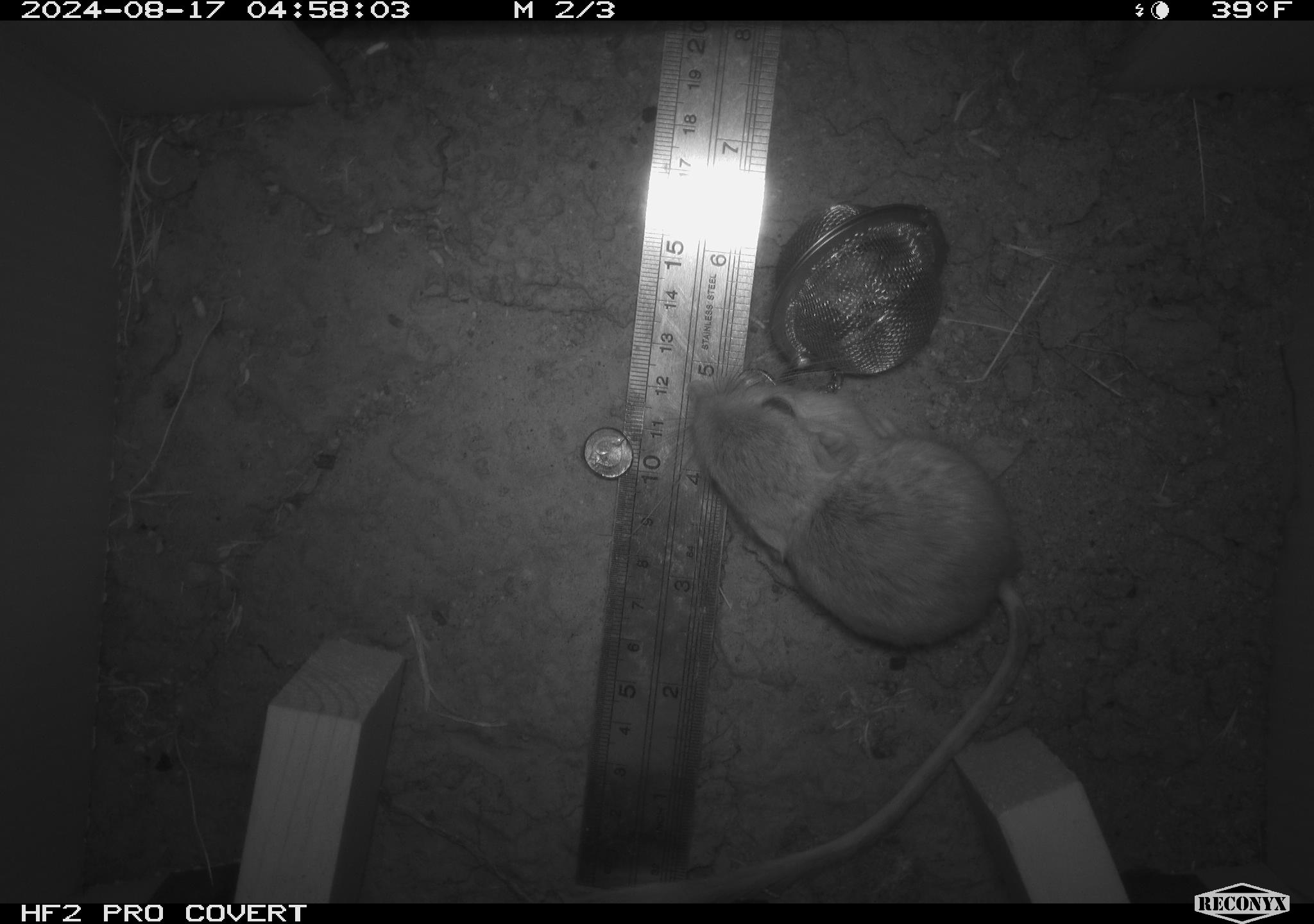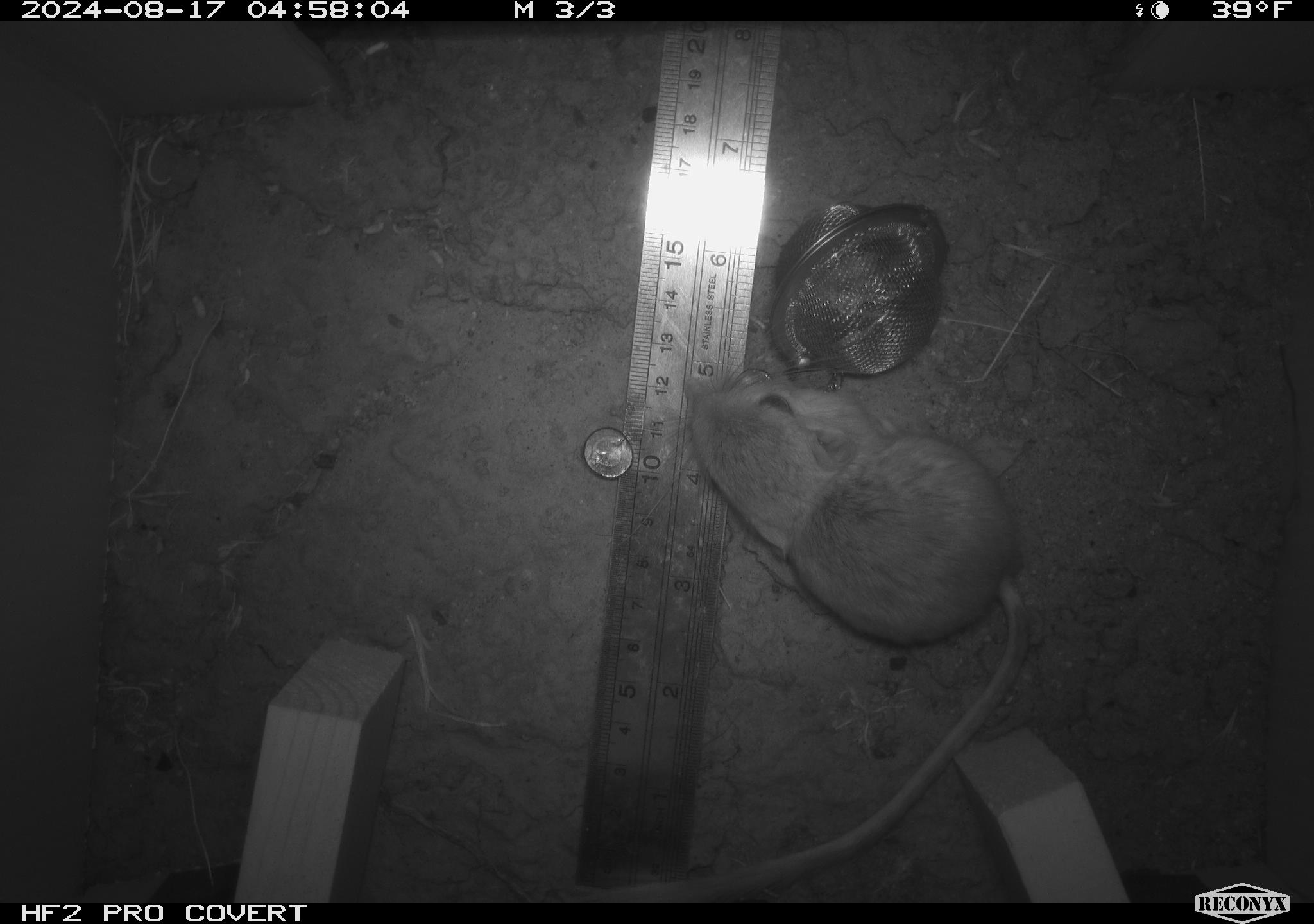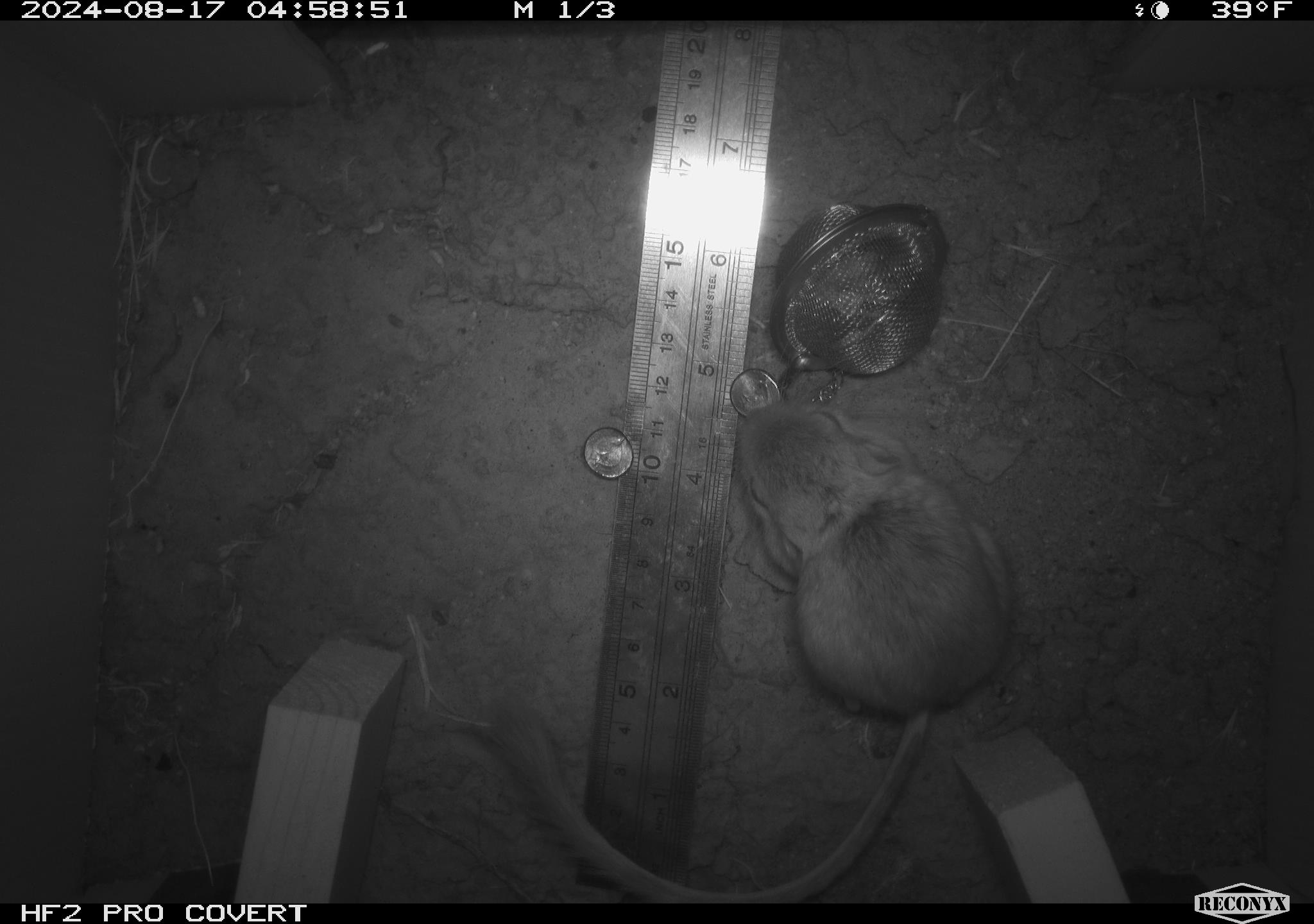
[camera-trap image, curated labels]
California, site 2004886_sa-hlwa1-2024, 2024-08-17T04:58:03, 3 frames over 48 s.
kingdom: Animalia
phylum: Chordata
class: Mammalia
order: Rodentia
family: Heteromyidae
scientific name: Heteromyidae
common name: kangaroo rats and pocket mice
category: heteromyidae family